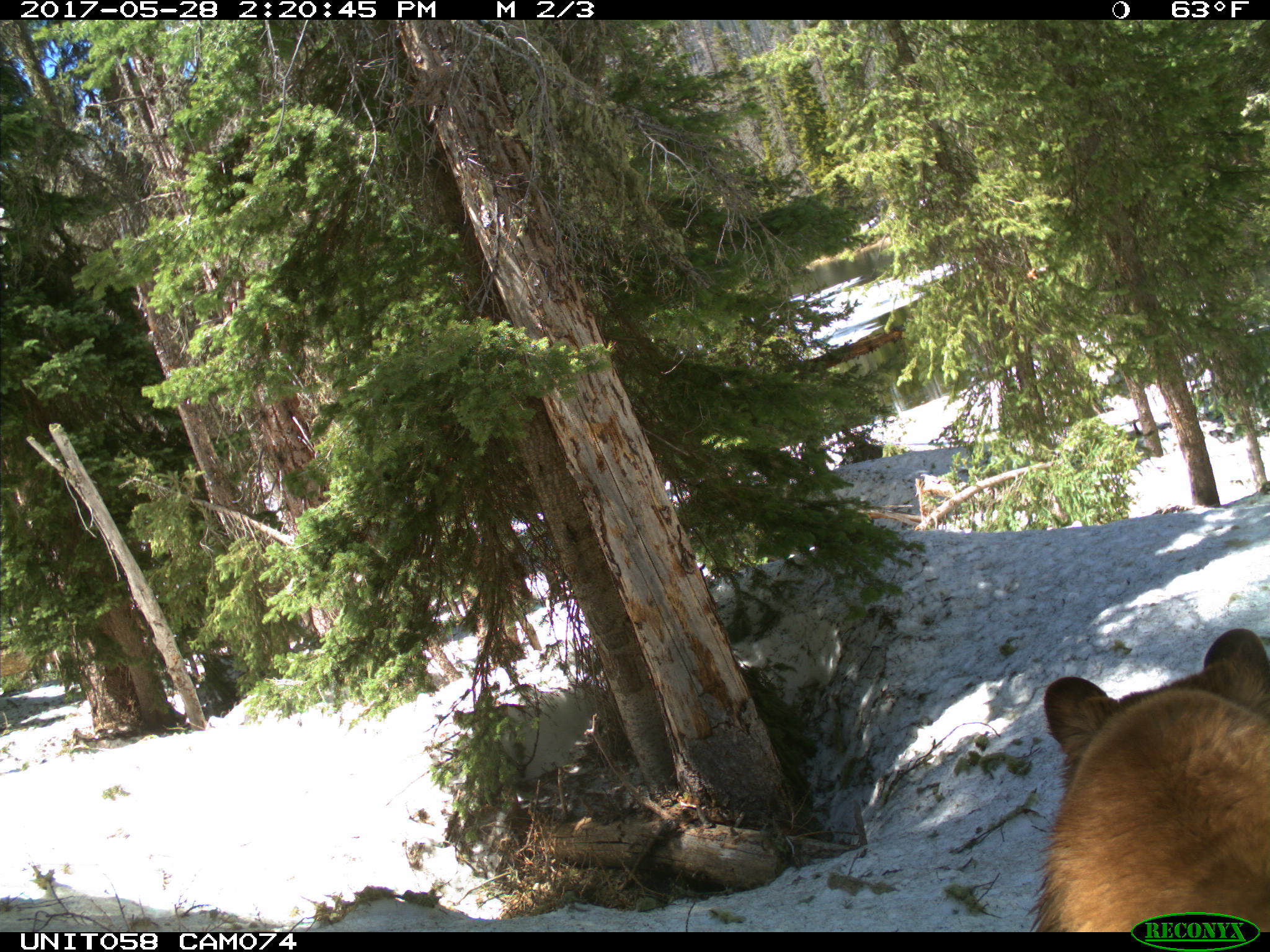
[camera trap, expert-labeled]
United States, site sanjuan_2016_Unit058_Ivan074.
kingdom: Animalia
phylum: Chordata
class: Mammalia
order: Carnivora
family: Ursidae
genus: Ursus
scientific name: Ursus americanus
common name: american black bear